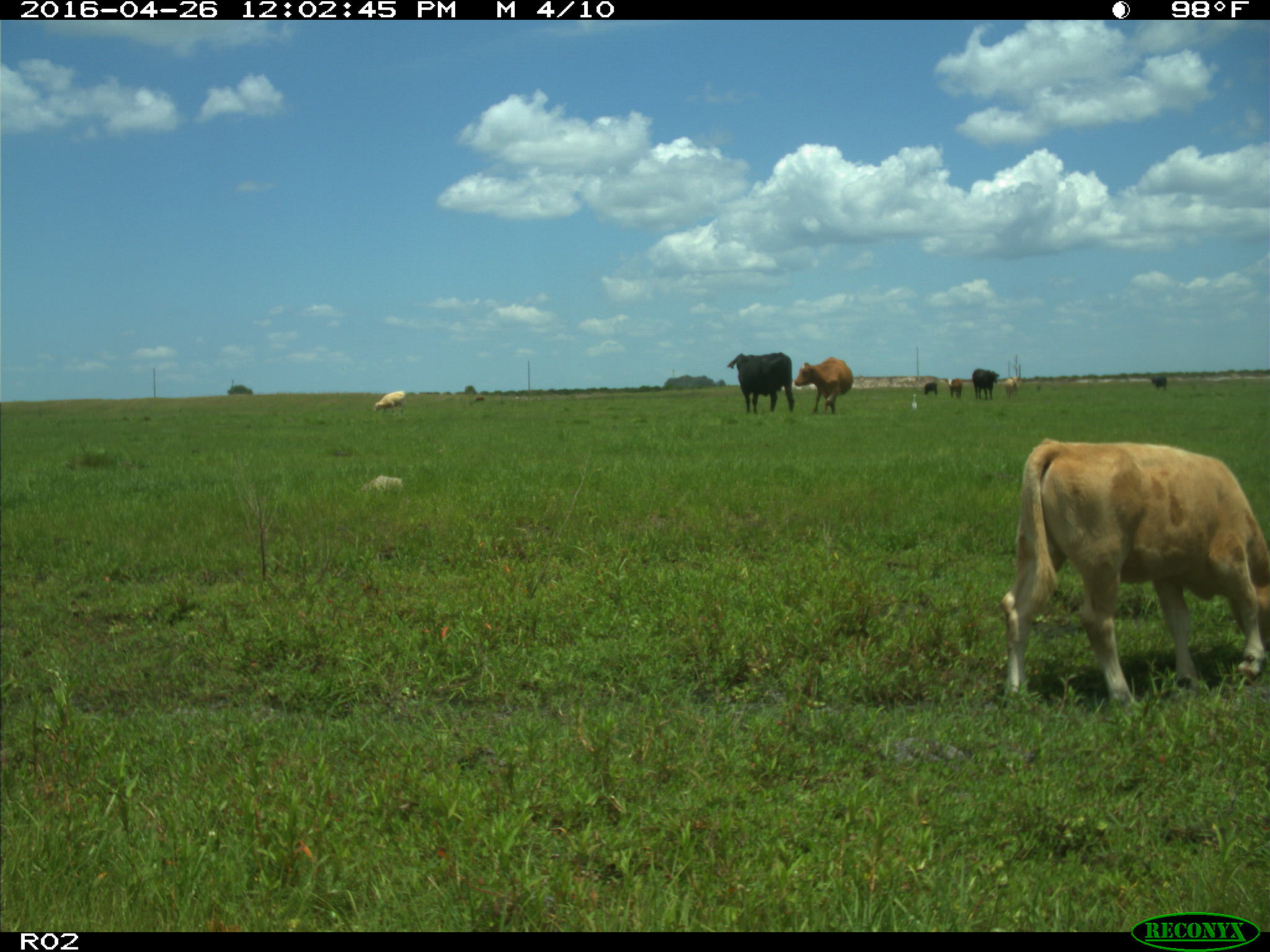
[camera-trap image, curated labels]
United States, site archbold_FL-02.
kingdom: Animalia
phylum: Chordata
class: Mammalia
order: Artiodactyla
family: Bovidae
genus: Bos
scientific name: Bos taurus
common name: domestic cow